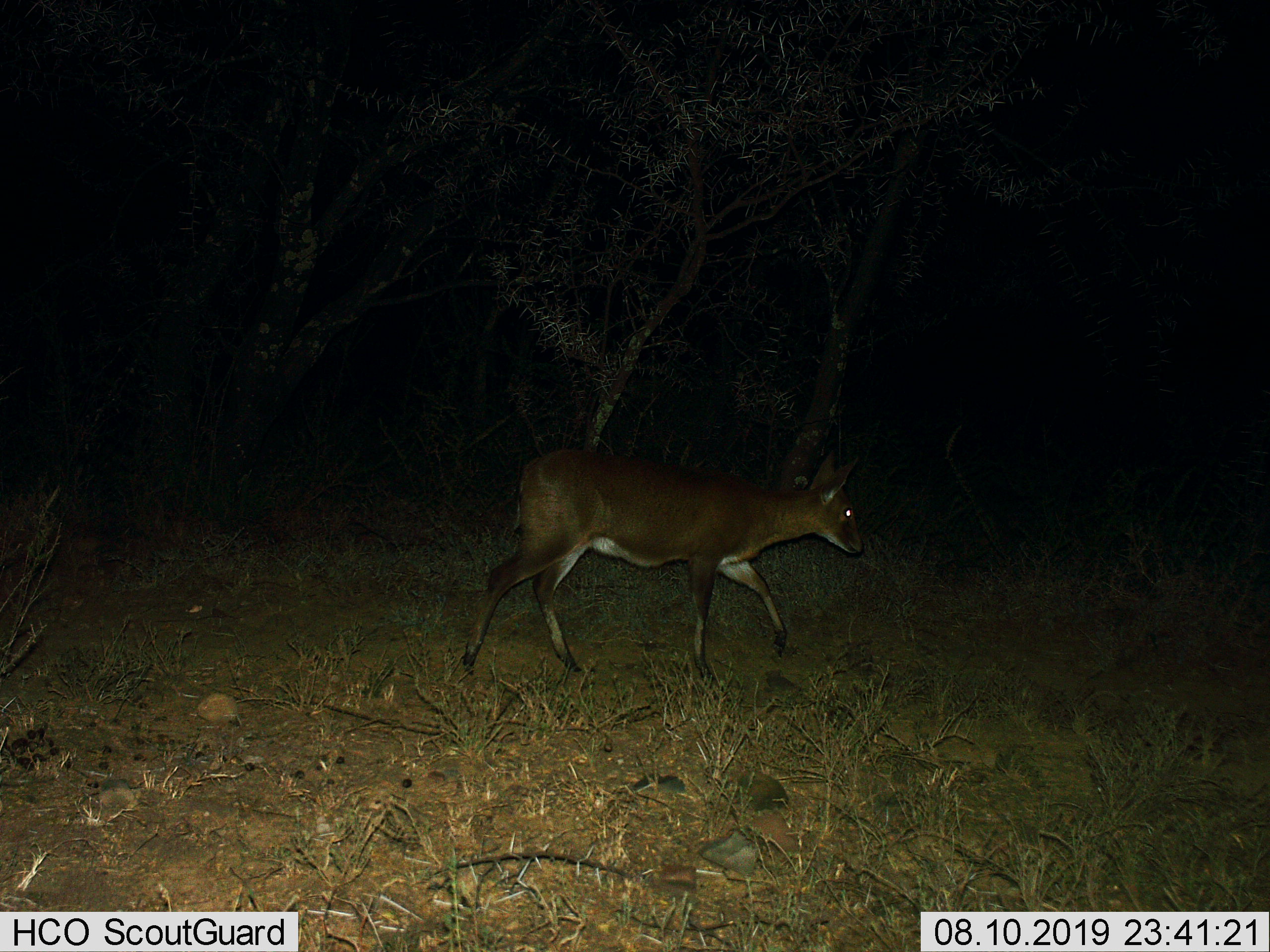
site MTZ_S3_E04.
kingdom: Animalia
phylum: Chordata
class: Mammalia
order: Artiodactyla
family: Bovidae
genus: Sylvicapra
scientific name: Sylvicapra grimmia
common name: common duiker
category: duikercommongrey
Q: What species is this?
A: Duikercommongrey (common duiker) (Sylvicapra grimmia).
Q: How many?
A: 1.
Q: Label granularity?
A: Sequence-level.